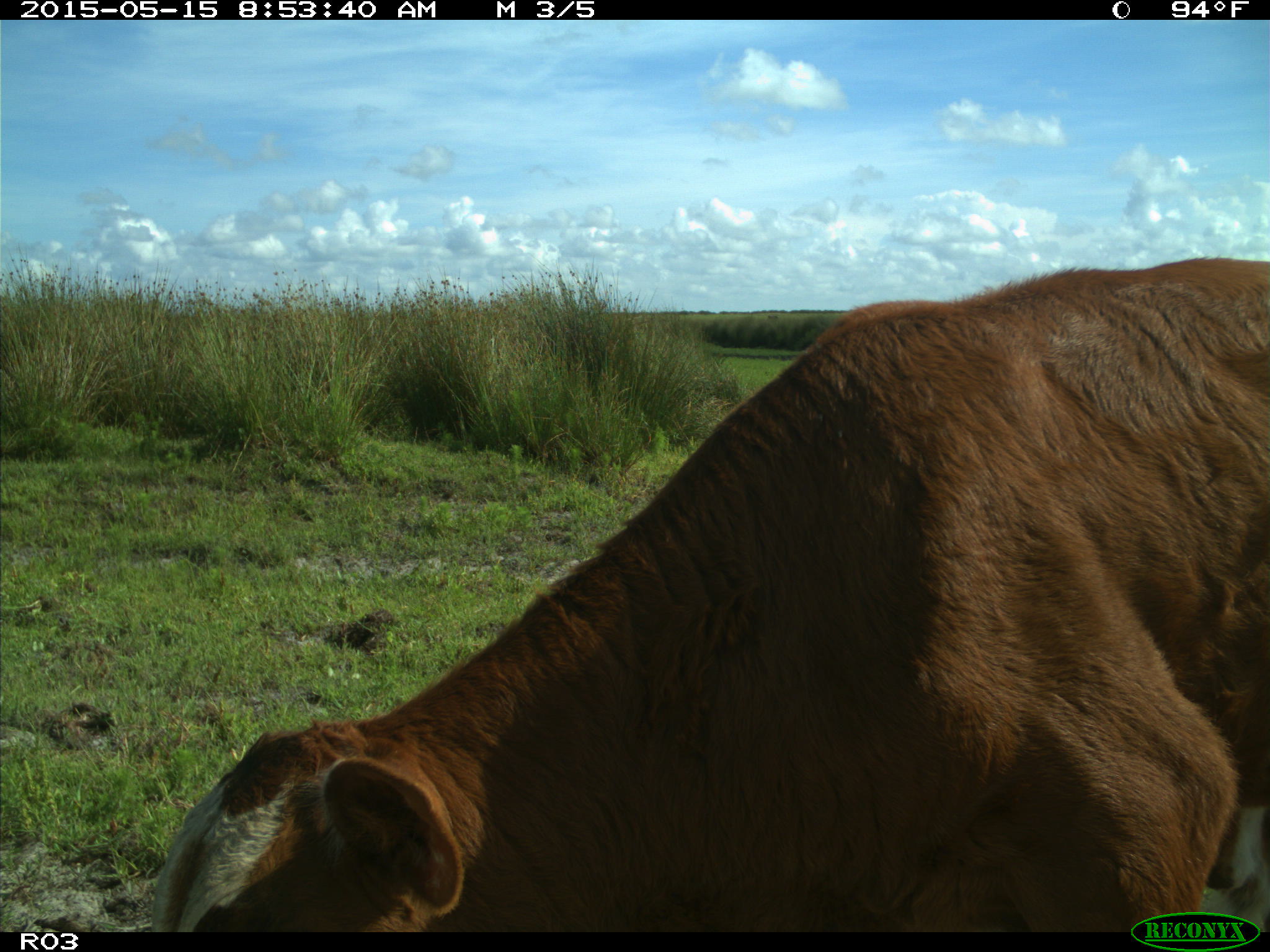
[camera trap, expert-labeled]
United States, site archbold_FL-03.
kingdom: Animalia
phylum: Chordata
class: Mammalia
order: Artiodactyla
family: Bovidae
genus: Bos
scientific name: Bos taurus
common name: domestic cow